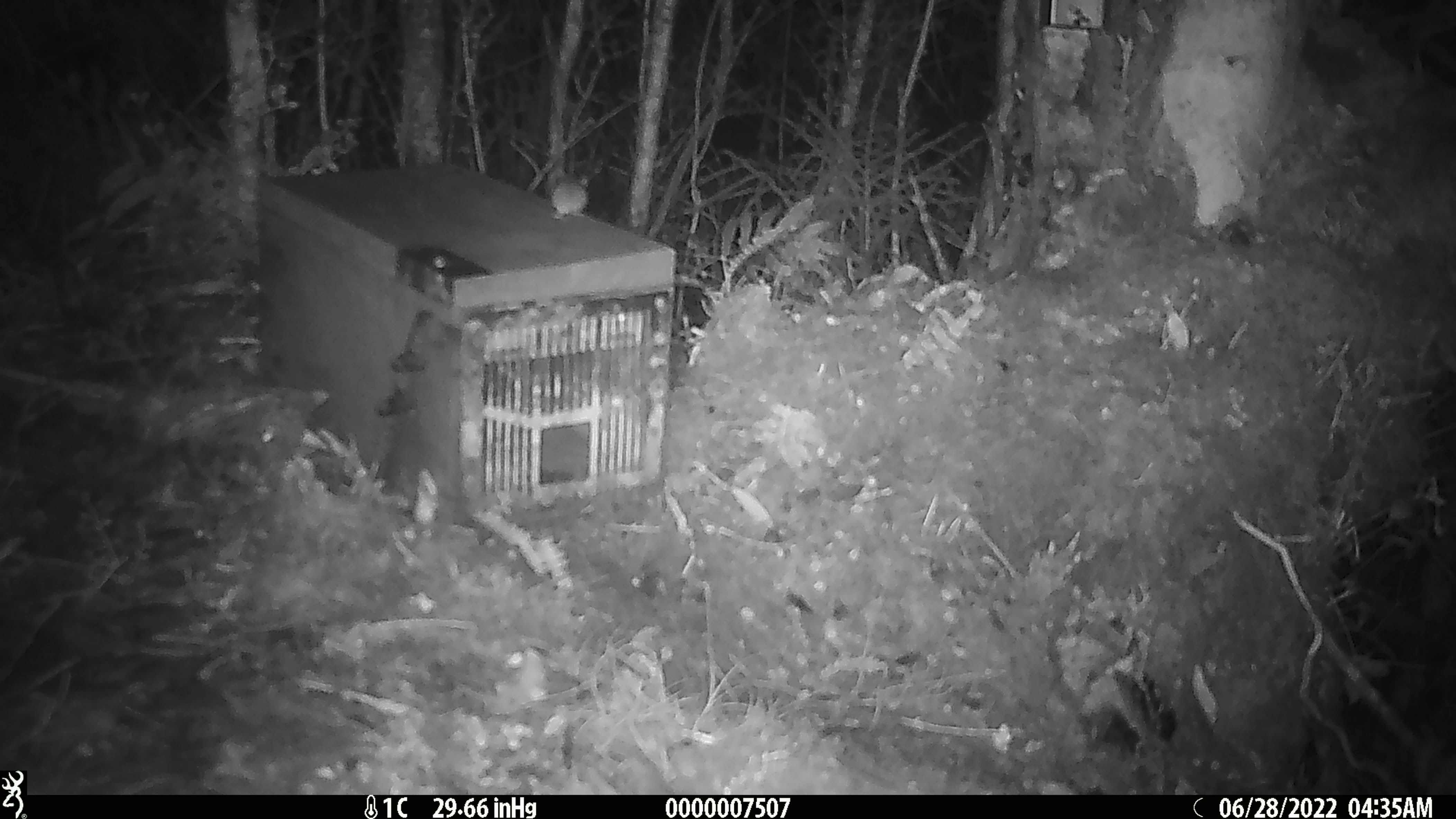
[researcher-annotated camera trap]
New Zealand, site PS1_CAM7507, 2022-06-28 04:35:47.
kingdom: Animalia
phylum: Chordata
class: Mammalia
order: Rodentia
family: Muridae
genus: Mus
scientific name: Mus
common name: mouse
Mouse (Mus).